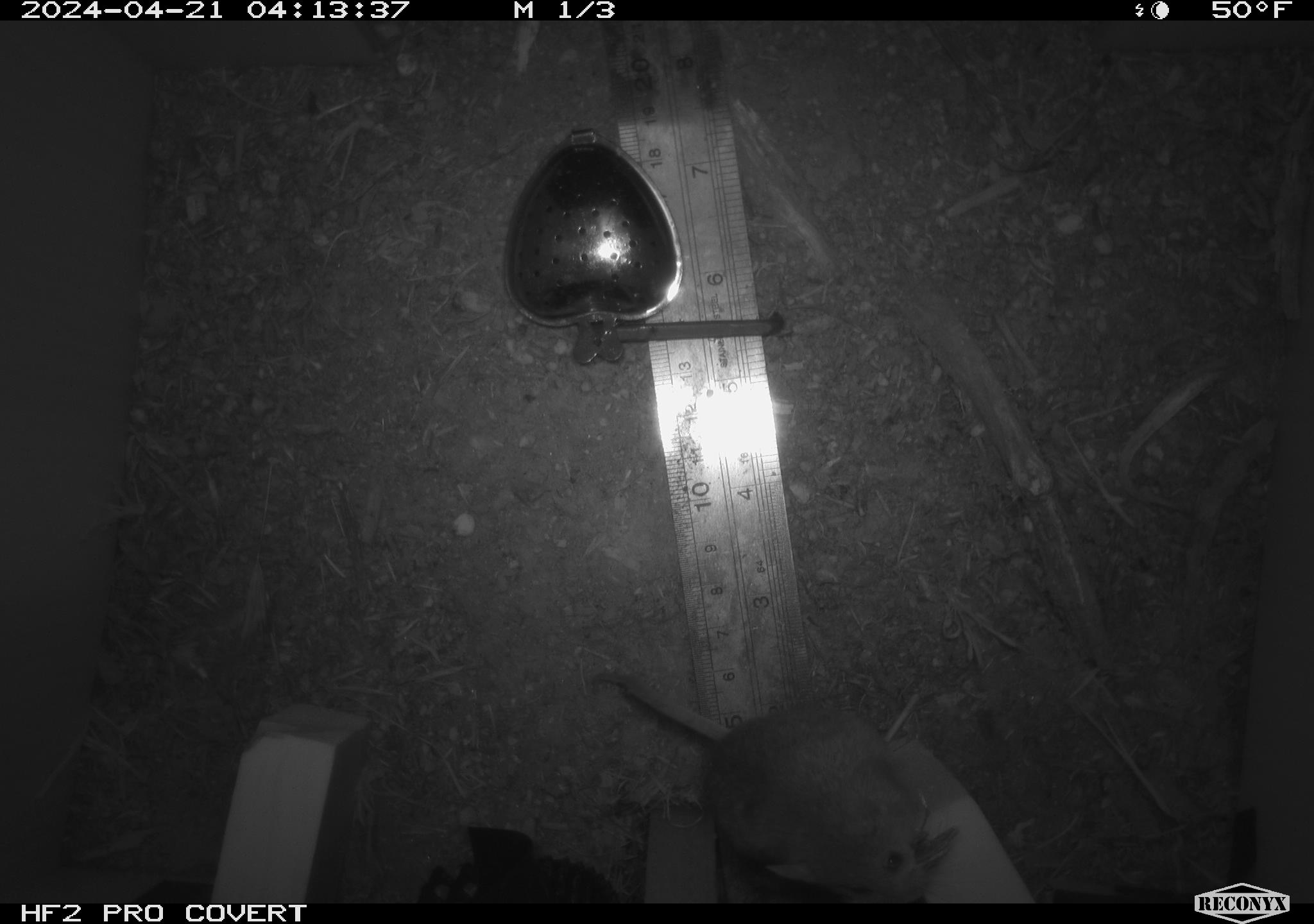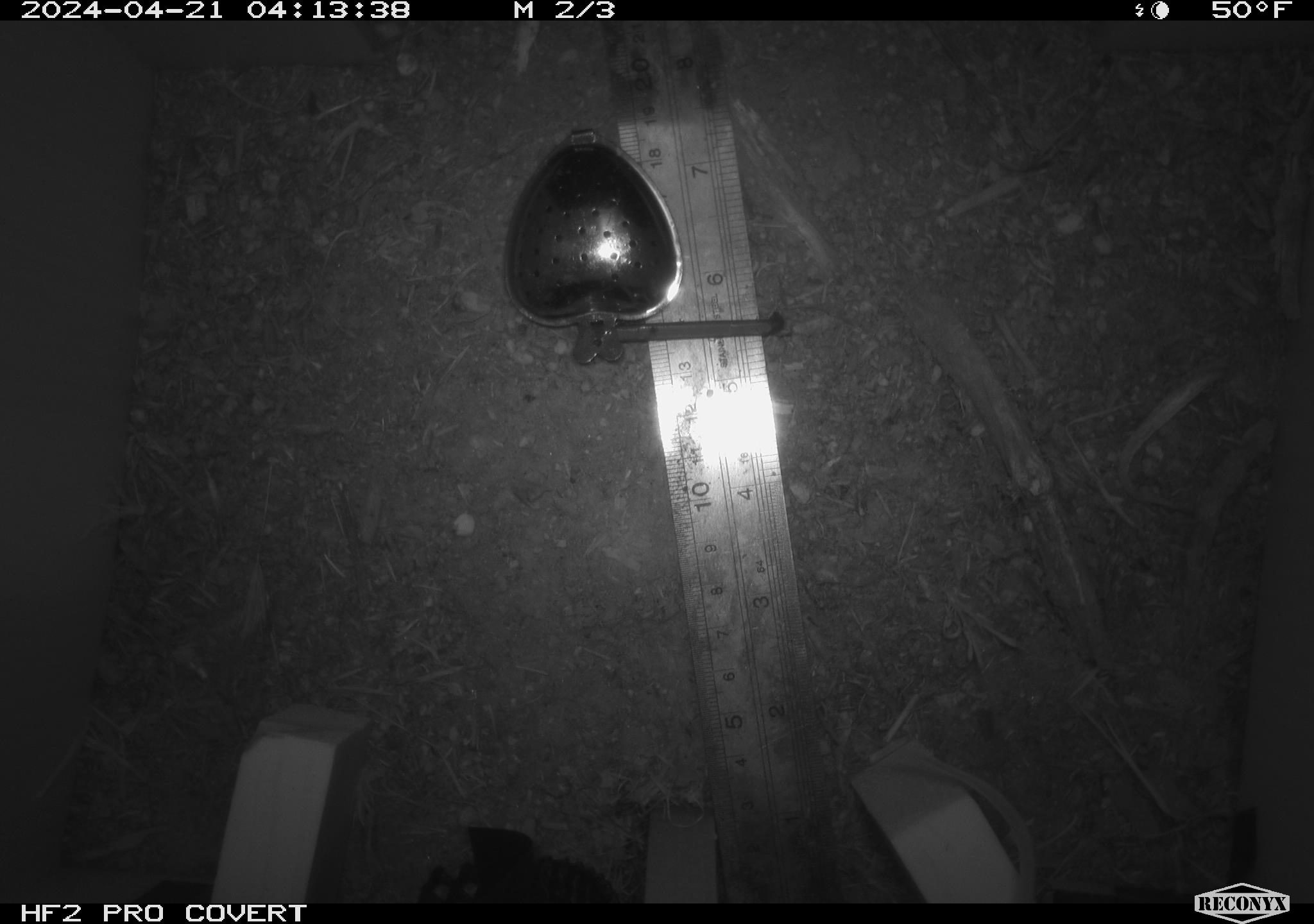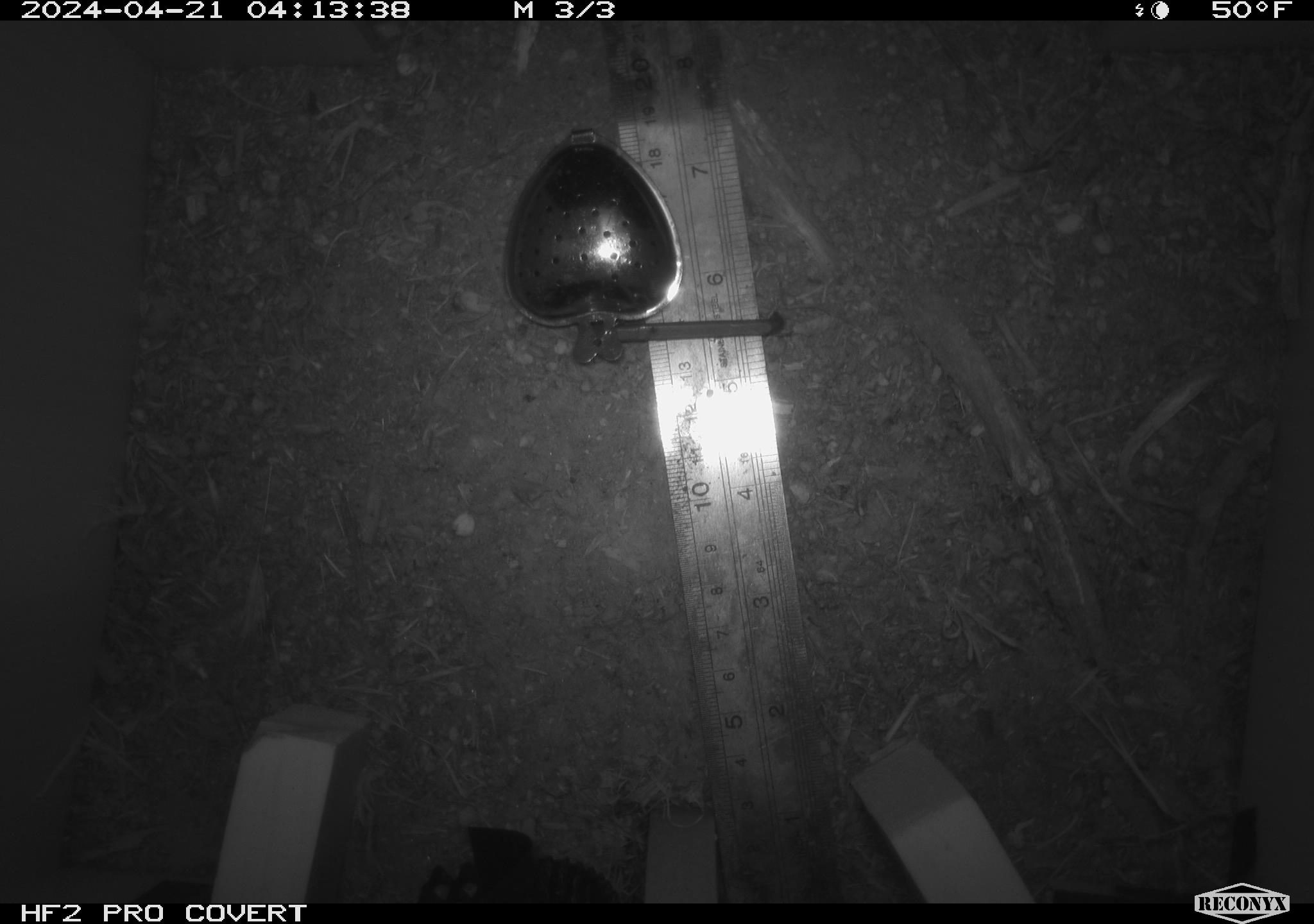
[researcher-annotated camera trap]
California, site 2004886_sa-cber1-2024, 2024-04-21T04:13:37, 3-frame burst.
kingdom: Animalia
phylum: Chordata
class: Mammalia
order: Rodentia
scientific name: Rodentia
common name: mouse species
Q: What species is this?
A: Mouse species (Rodentia).